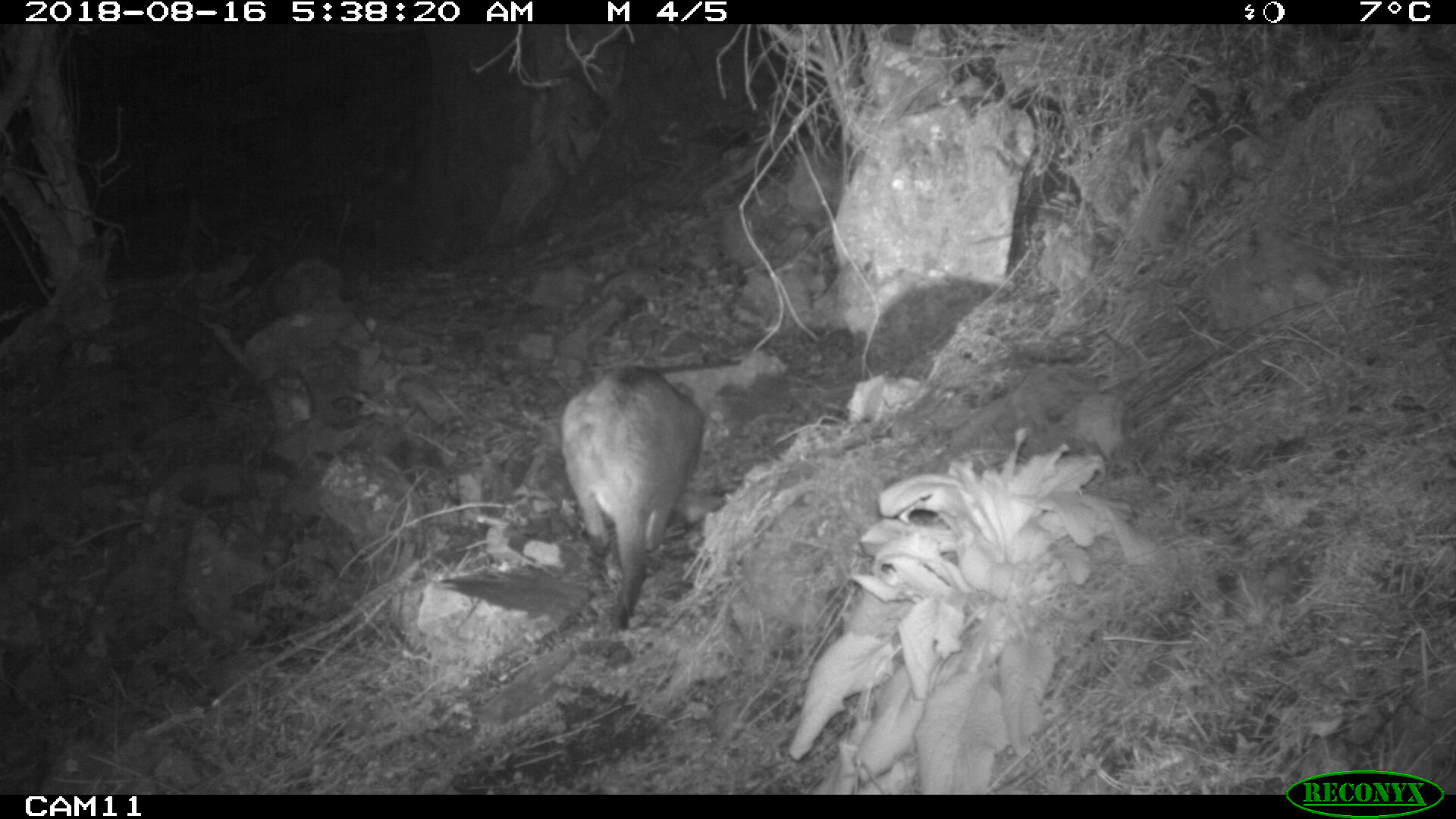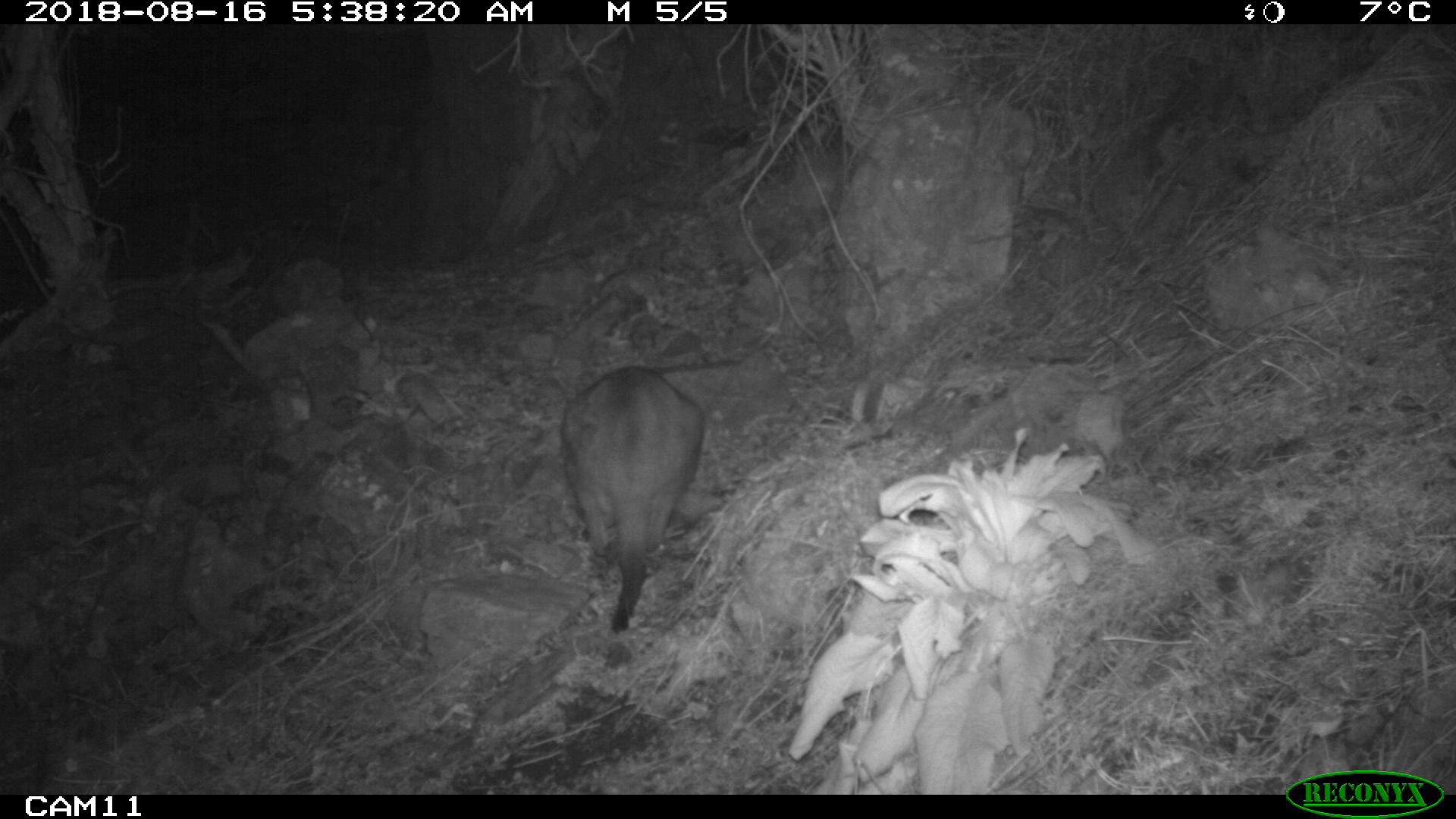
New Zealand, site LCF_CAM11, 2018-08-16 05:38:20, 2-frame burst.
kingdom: Animalia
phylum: Chordata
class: Mammalia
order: Diprotodontia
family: Macropodidae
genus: Notamacropus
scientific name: Notamacropus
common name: wallaby